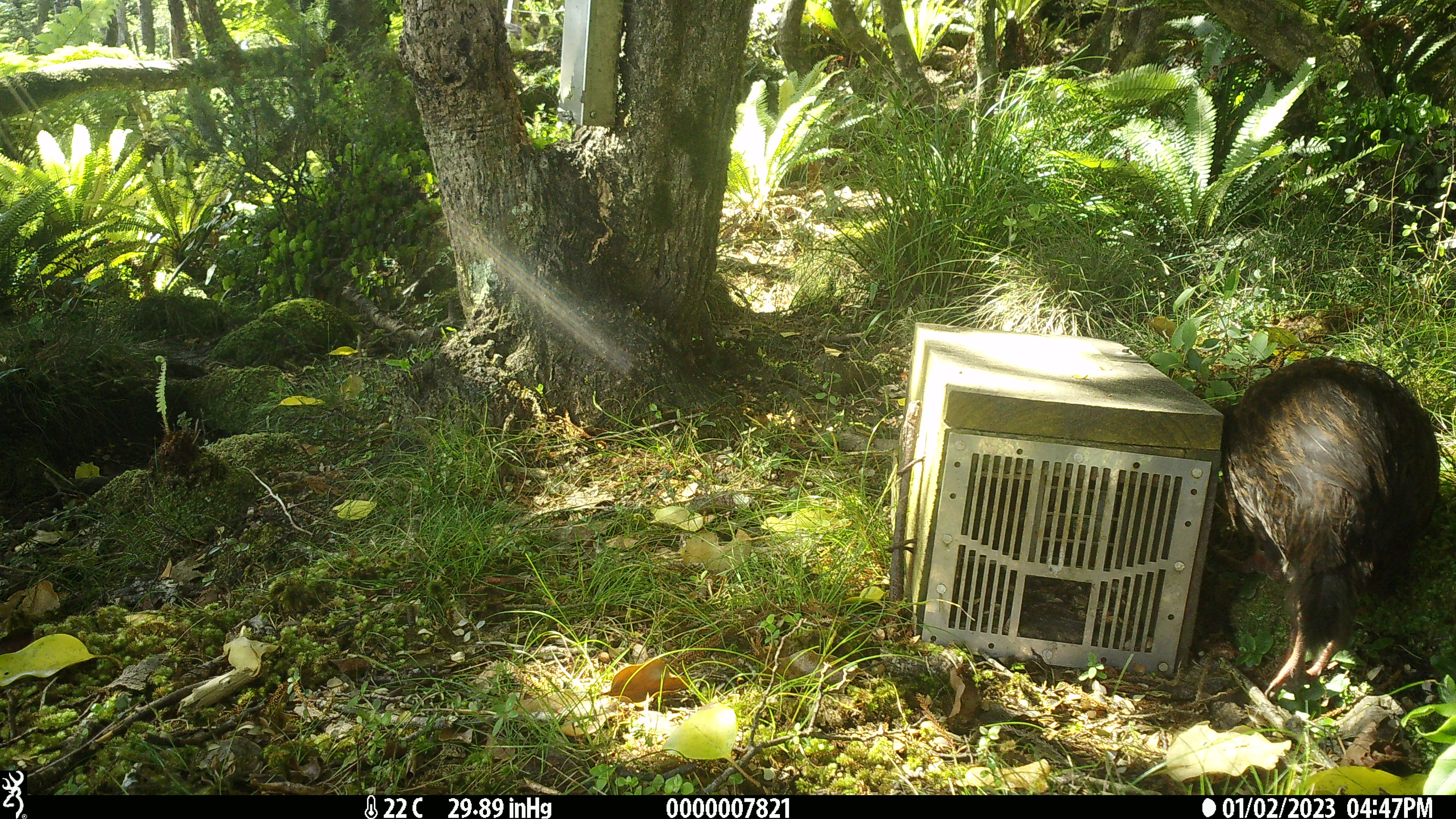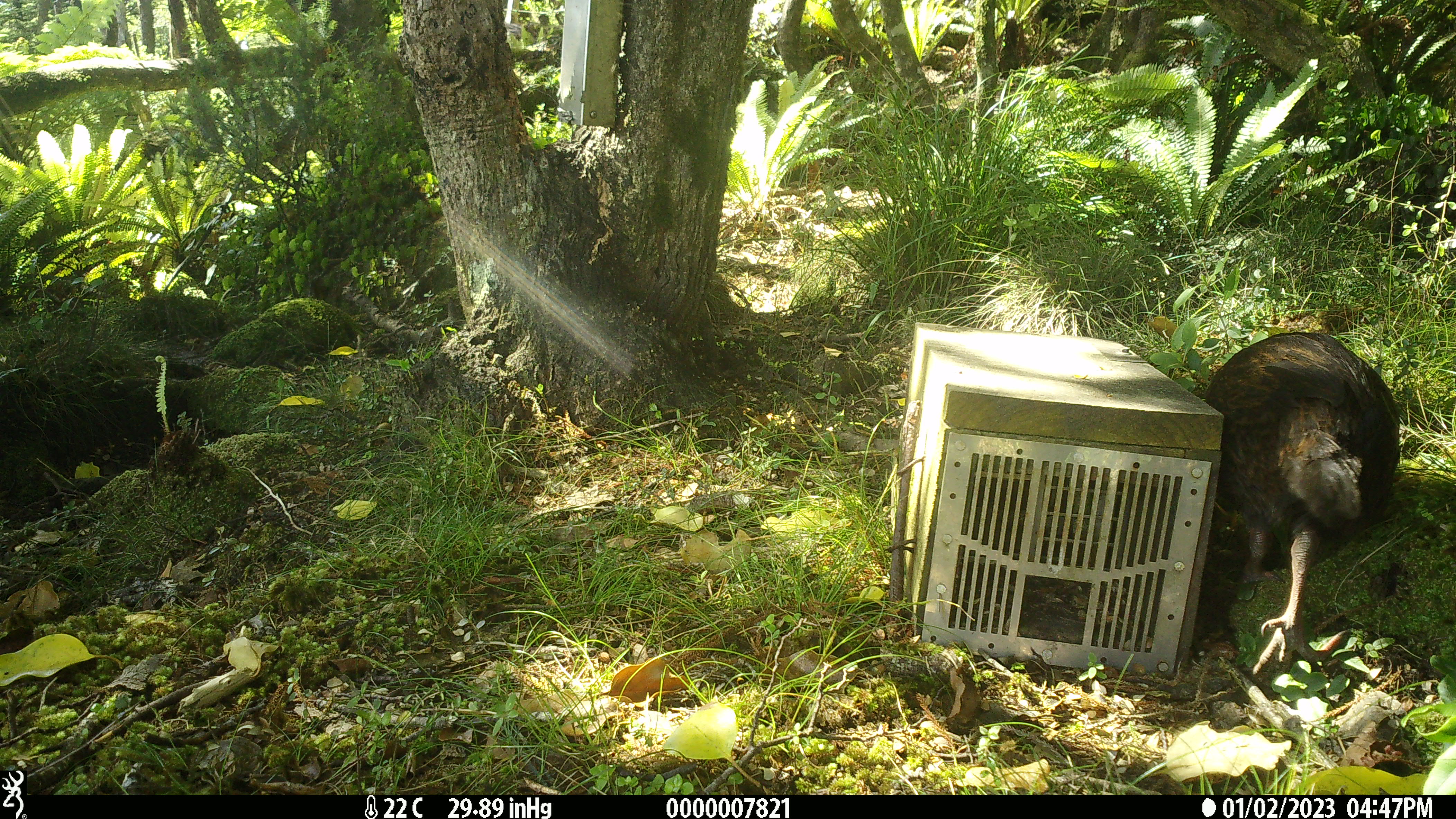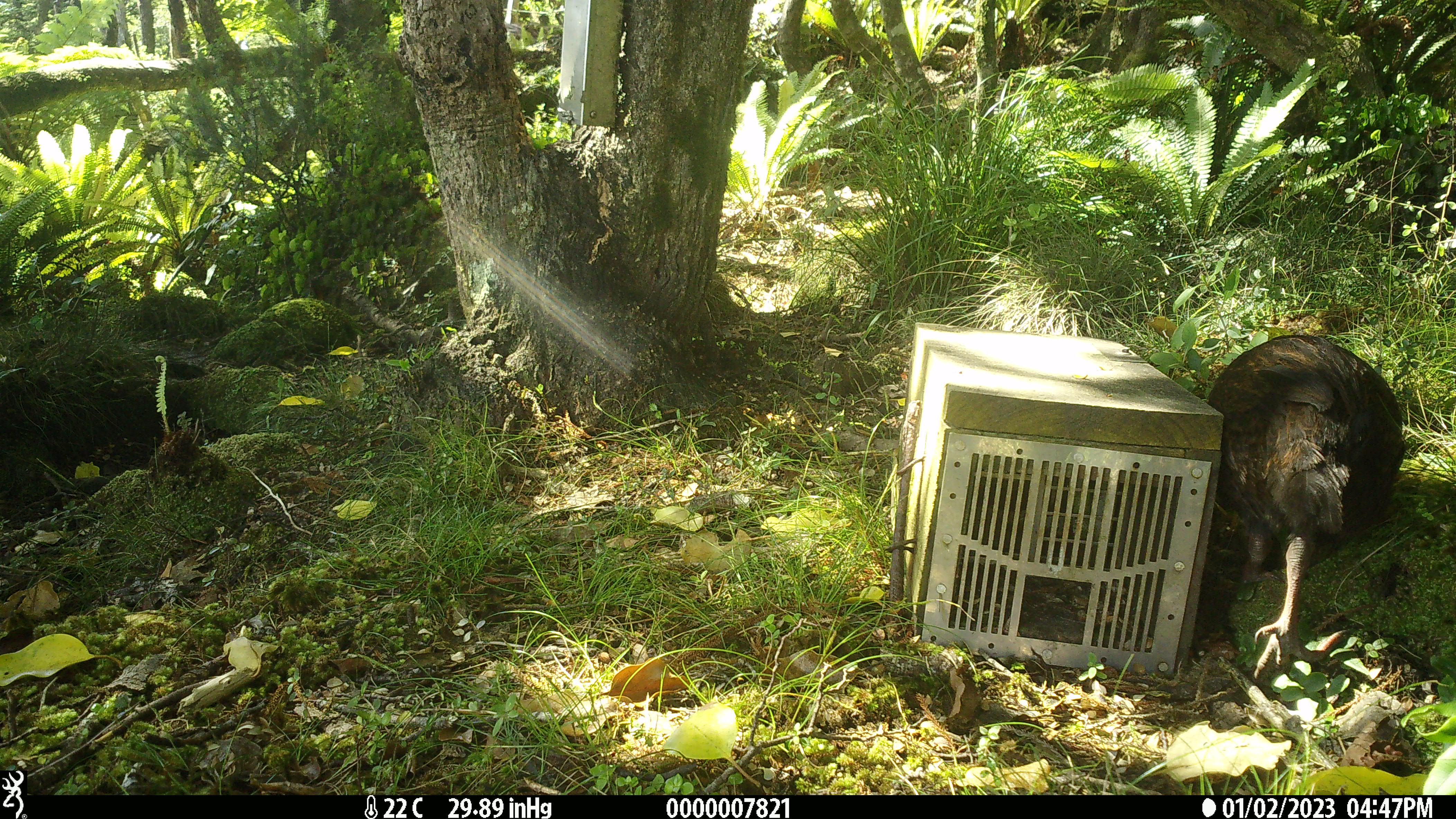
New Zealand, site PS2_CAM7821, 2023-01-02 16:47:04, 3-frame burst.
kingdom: Animalia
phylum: Chordata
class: Aves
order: Gruiformes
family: Rallidae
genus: Gallirallus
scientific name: Gallirallus australis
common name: weka